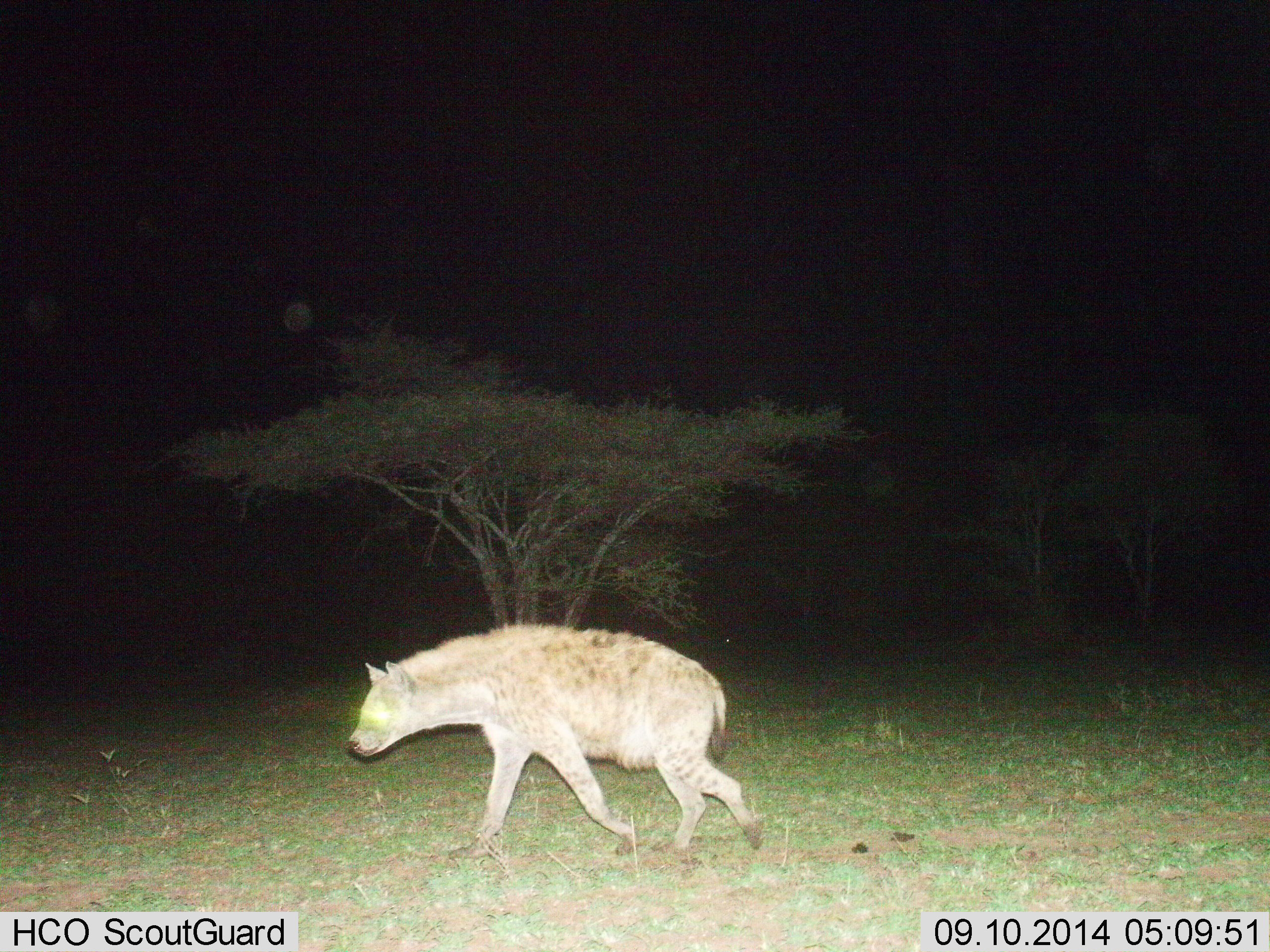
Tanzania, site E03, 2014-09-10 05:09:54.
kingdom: Animalia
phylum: Chordata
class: Mammalia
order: Carnivora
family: Hyaenidae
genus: Crocuta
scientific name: Crocuta crocuta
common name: spotted hyena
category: hyenaspotted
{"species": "hyenaspotted (spotted hyena) (Crocuta crocuta)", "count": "1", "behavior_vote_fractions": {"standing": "0%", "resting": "0%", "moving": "100%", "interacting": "0%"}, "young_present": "0%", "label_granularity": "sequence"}